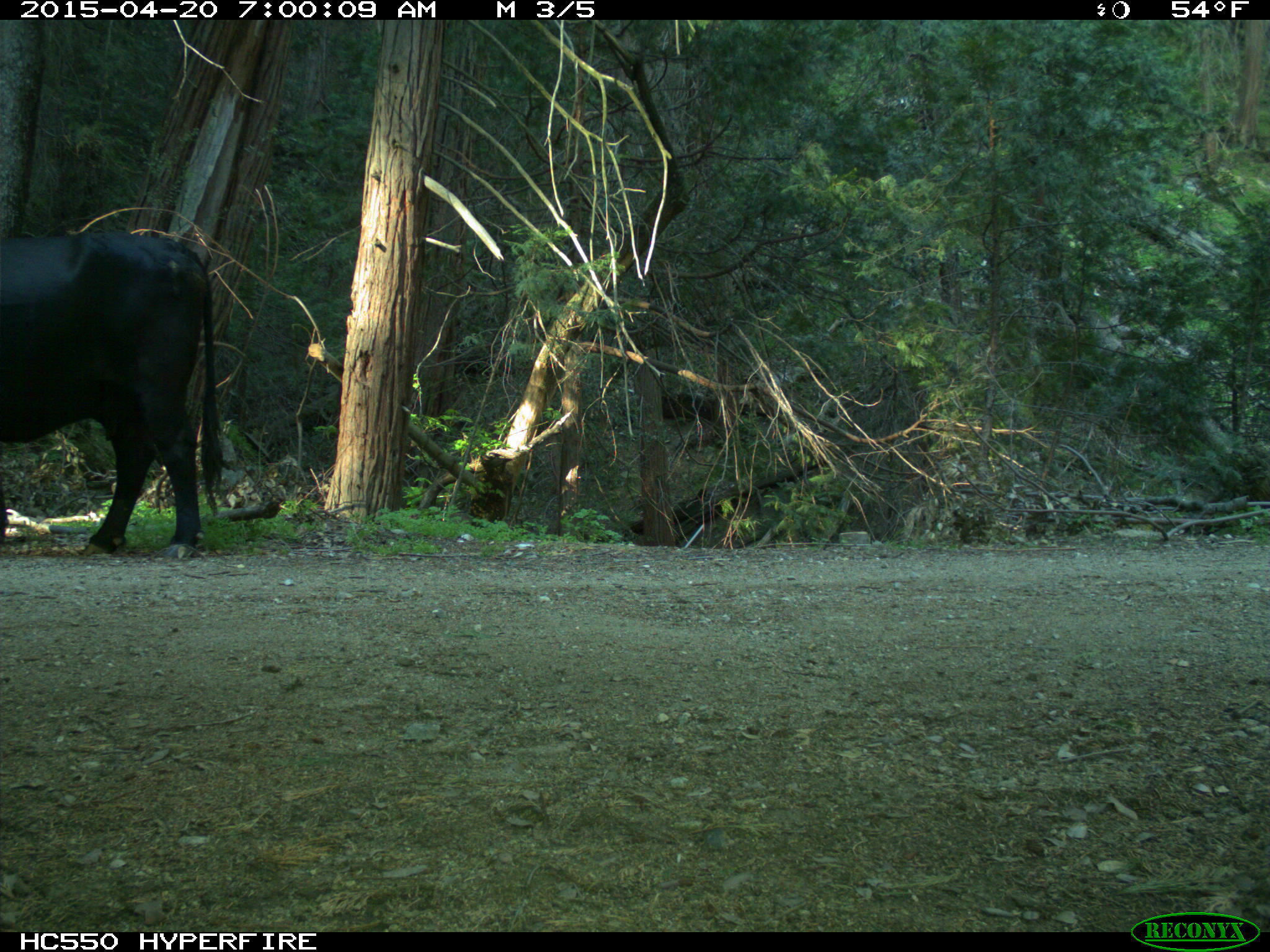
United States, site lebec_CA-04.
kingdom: Animalia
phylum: Chordata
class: Mammalia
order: Artiodactyla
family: Bovidae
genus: Bos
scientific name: Bos taurus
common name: domestic cow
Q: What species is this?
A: Bos taurus (domestic cow).